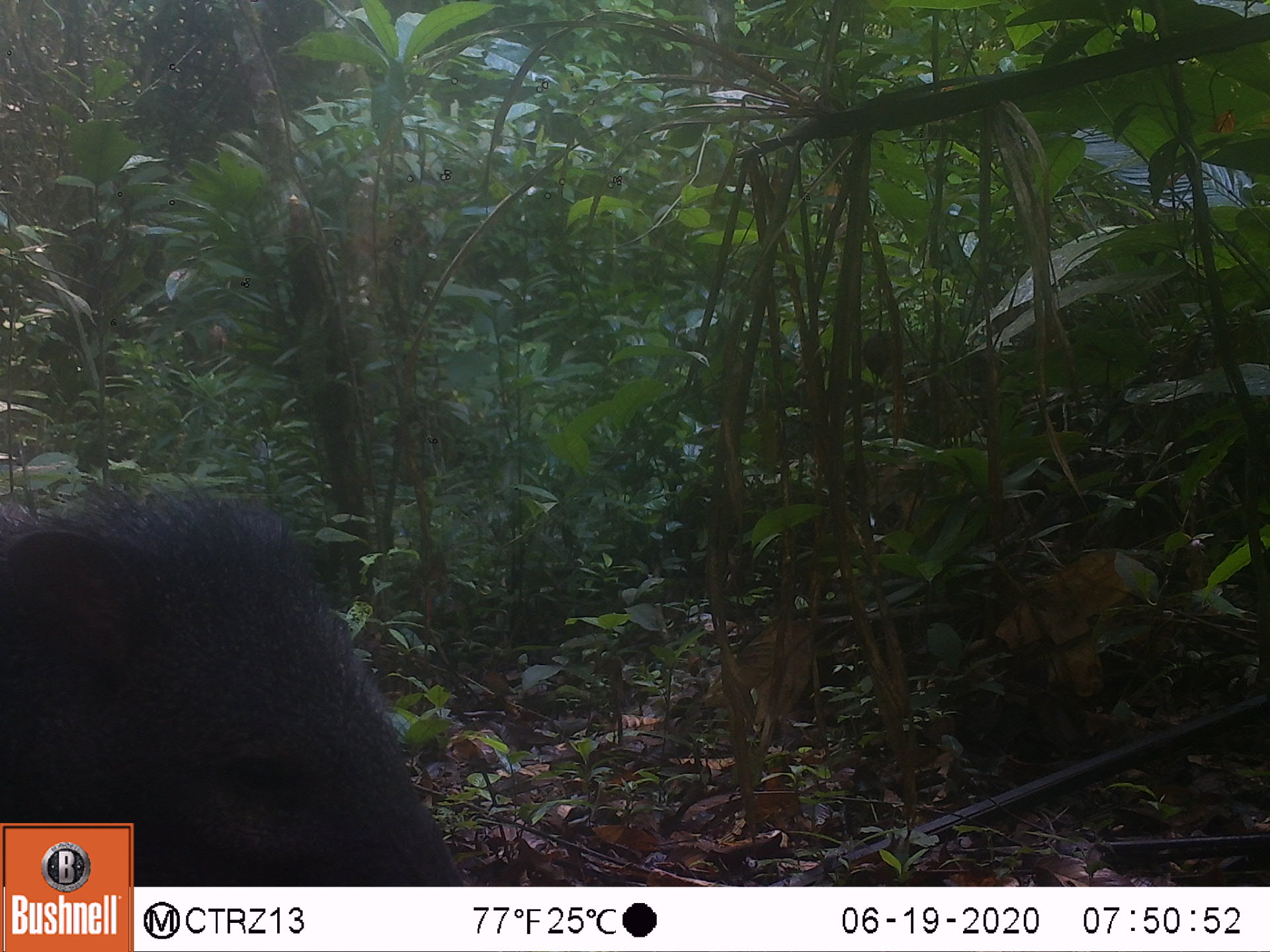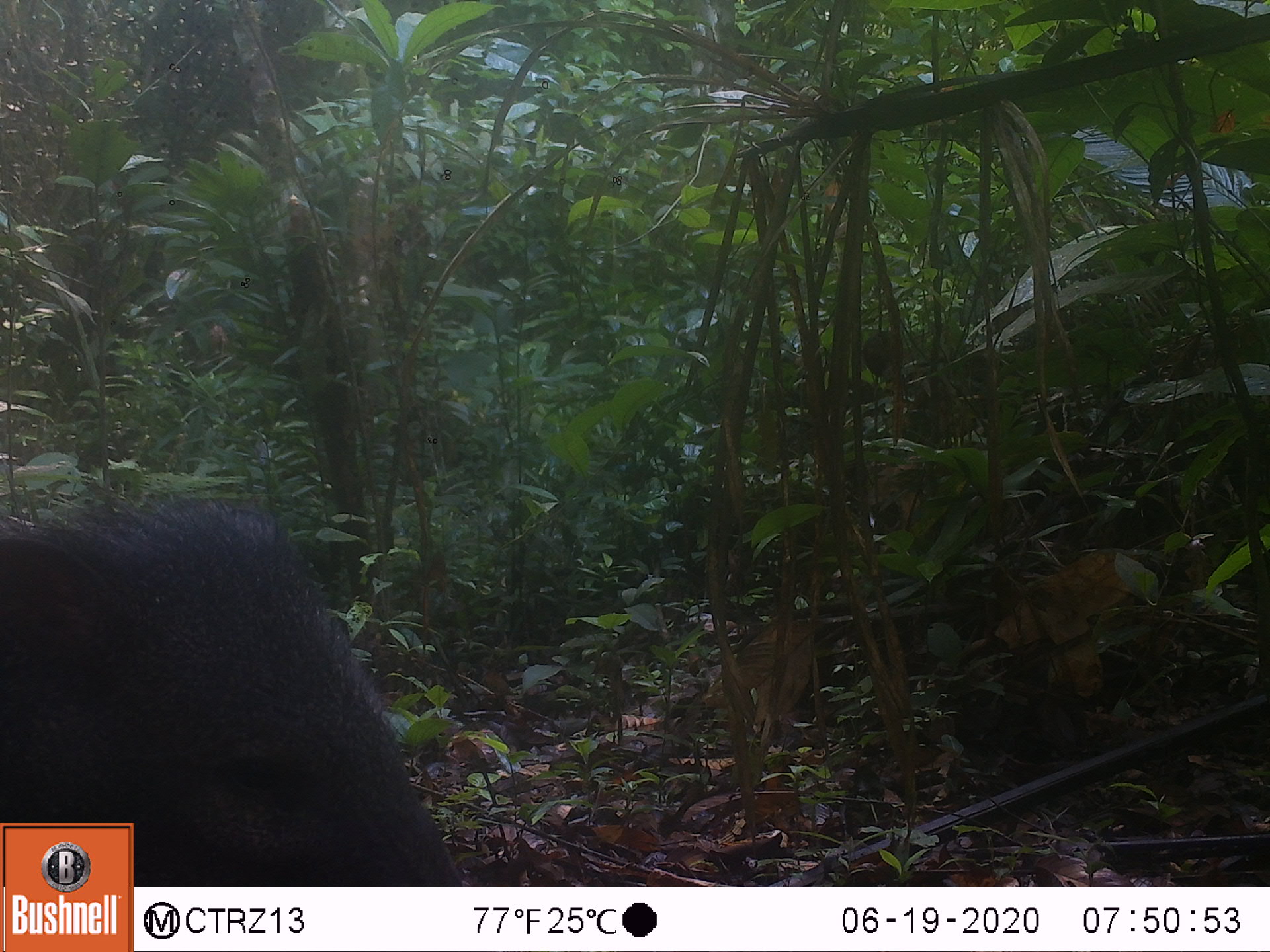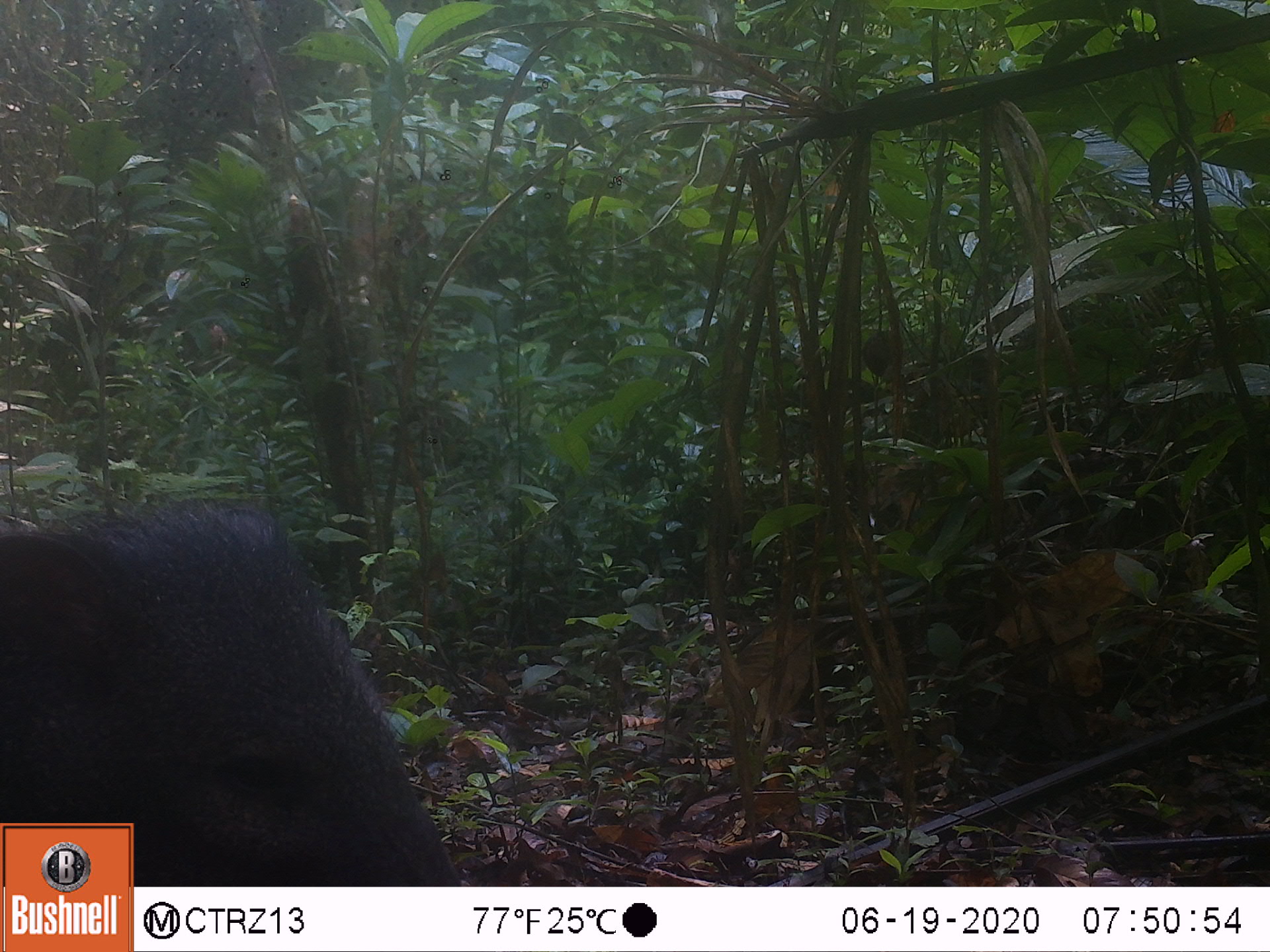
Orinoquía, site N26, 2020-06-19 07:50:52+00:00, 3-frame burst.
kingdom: Animalia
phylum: Chordata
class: Mammalia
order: Artiodactyla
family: Tayassuidae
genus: Pecari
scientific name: Pecari tajacu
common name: collared peccary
Collared peccary (Pecari tajacu).